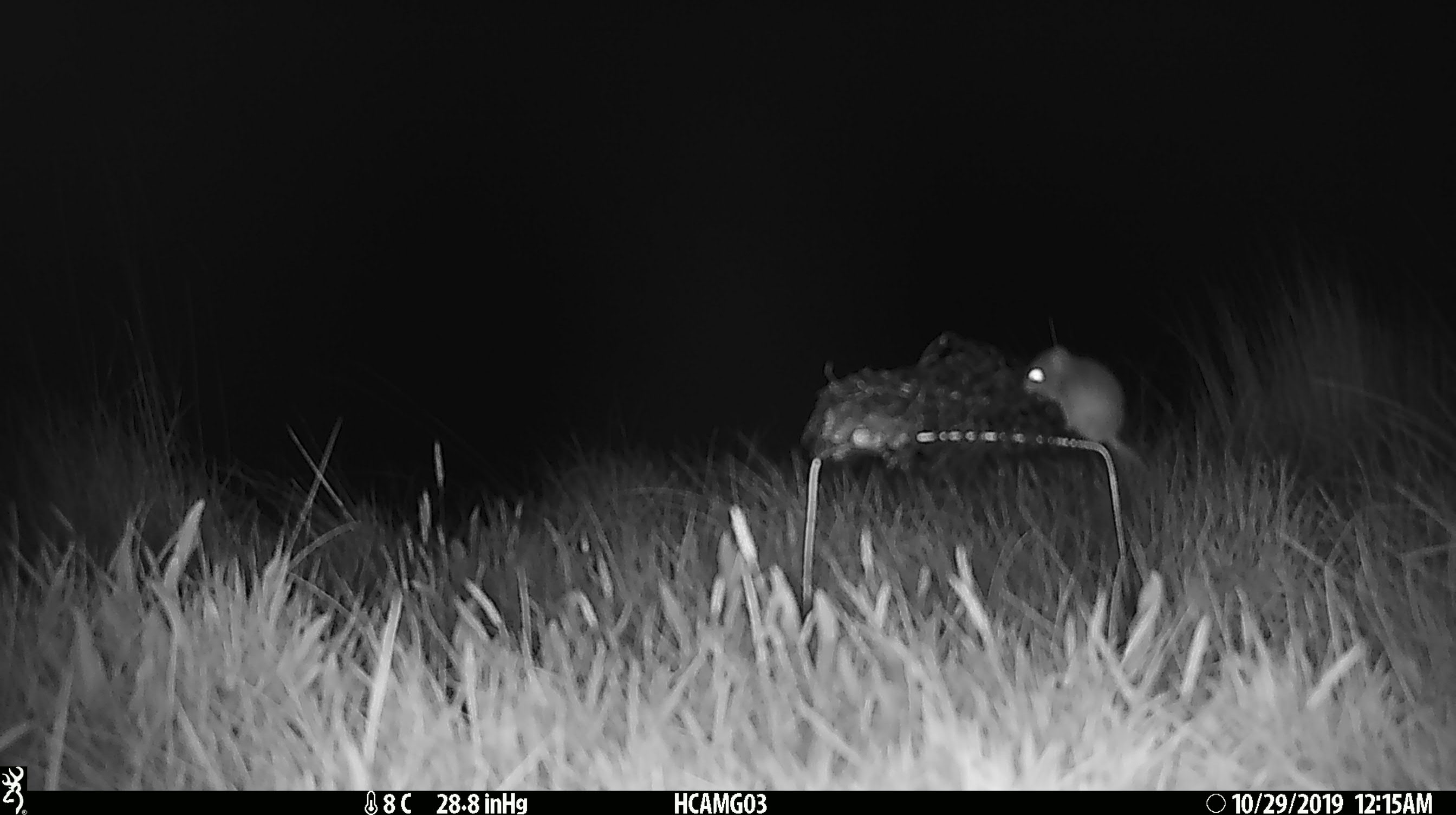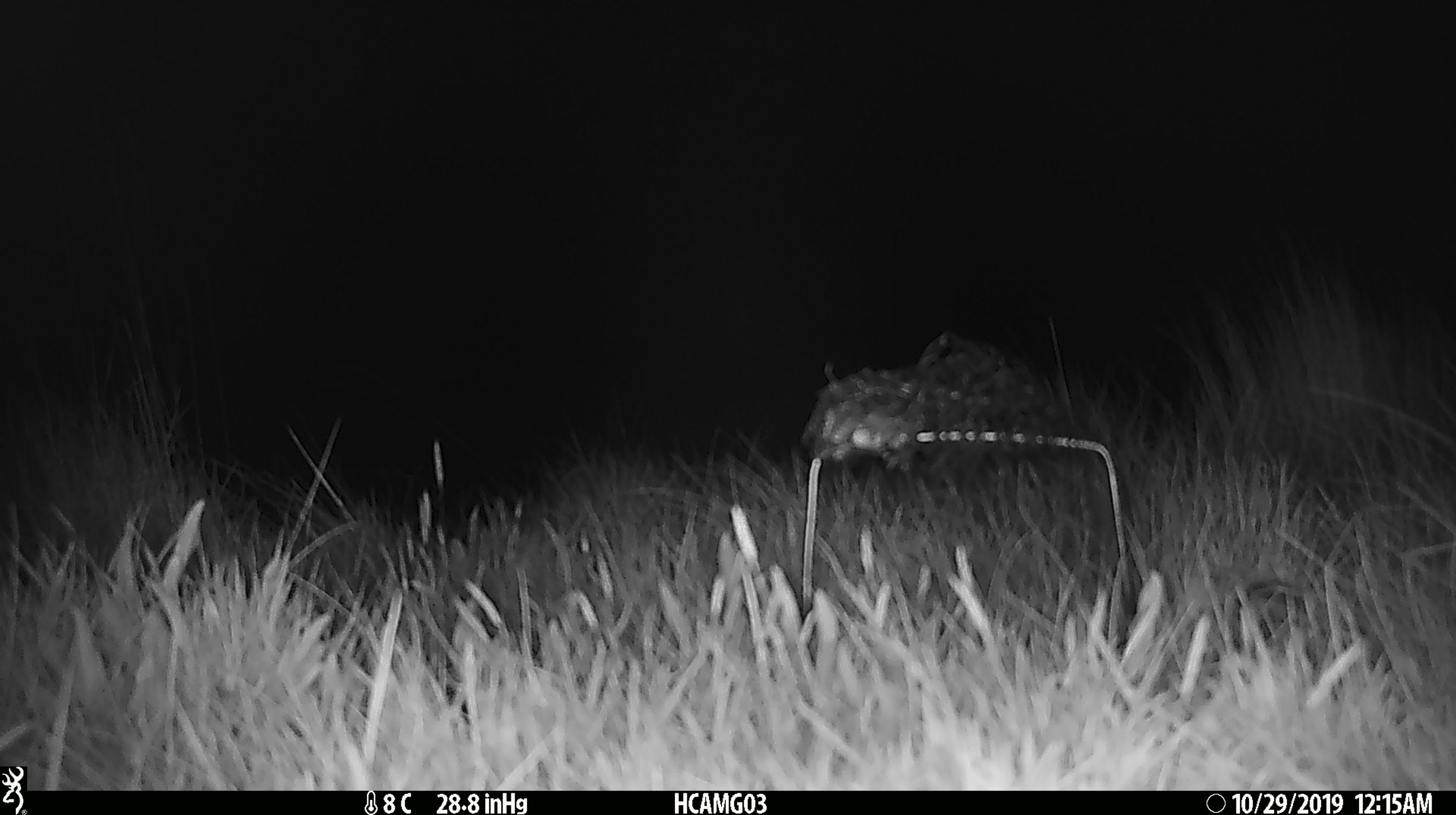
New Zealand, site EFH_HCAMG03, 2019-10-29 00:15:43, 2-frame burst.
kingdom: Animalia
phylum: Chordata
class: Mammalia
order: Rodentia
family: Muridae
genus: Mus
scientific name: Mus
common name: mouse